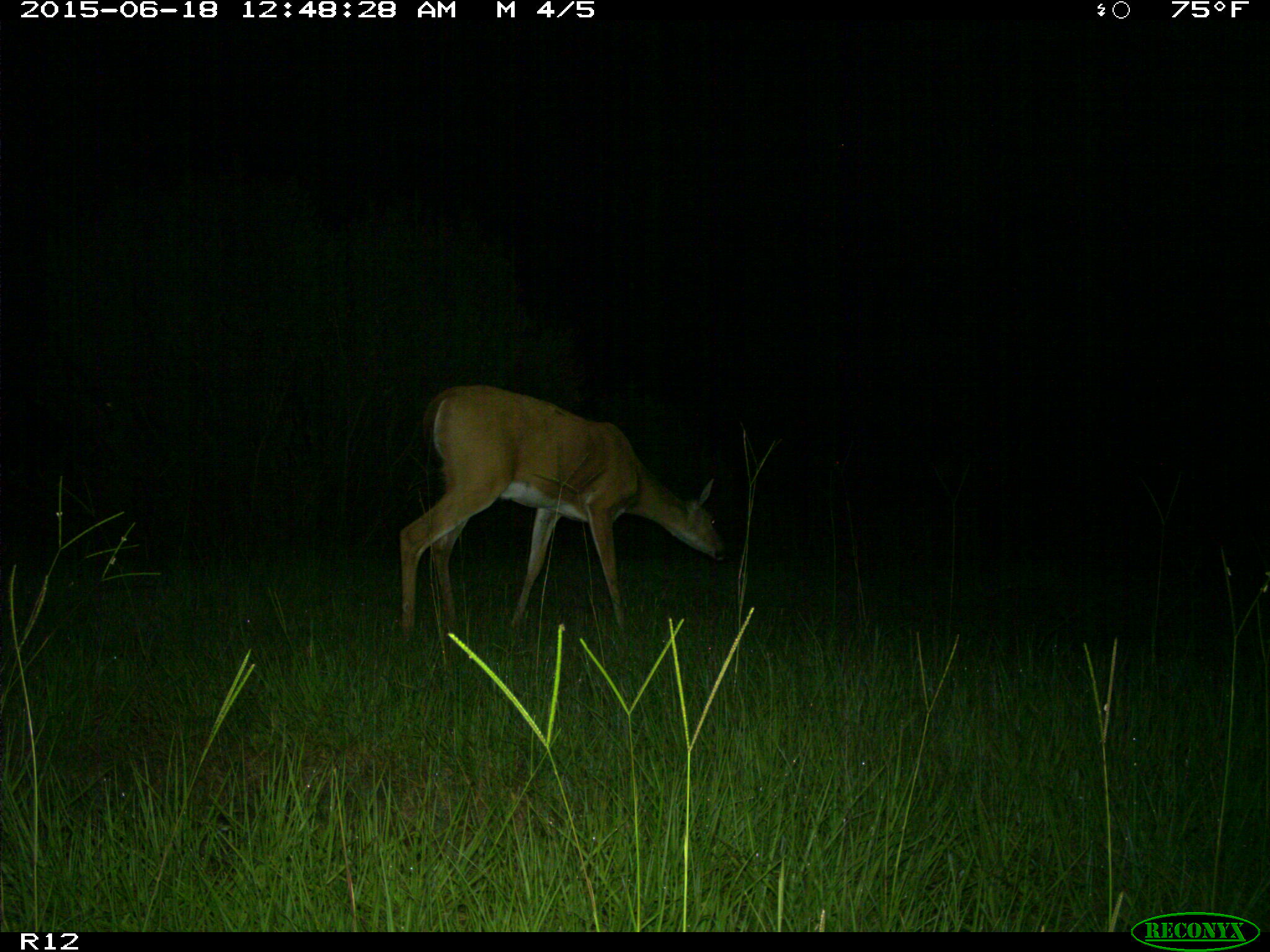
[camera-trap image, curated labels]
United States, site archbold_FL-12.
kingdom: Animalia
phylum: Chordata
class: Mammalia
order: Artiodactyla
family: Cervidae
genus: Odocoileus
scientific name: Odocoileus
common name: deer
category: unidentified deer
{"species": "unidentified deer (deer) (Odocoileus)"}